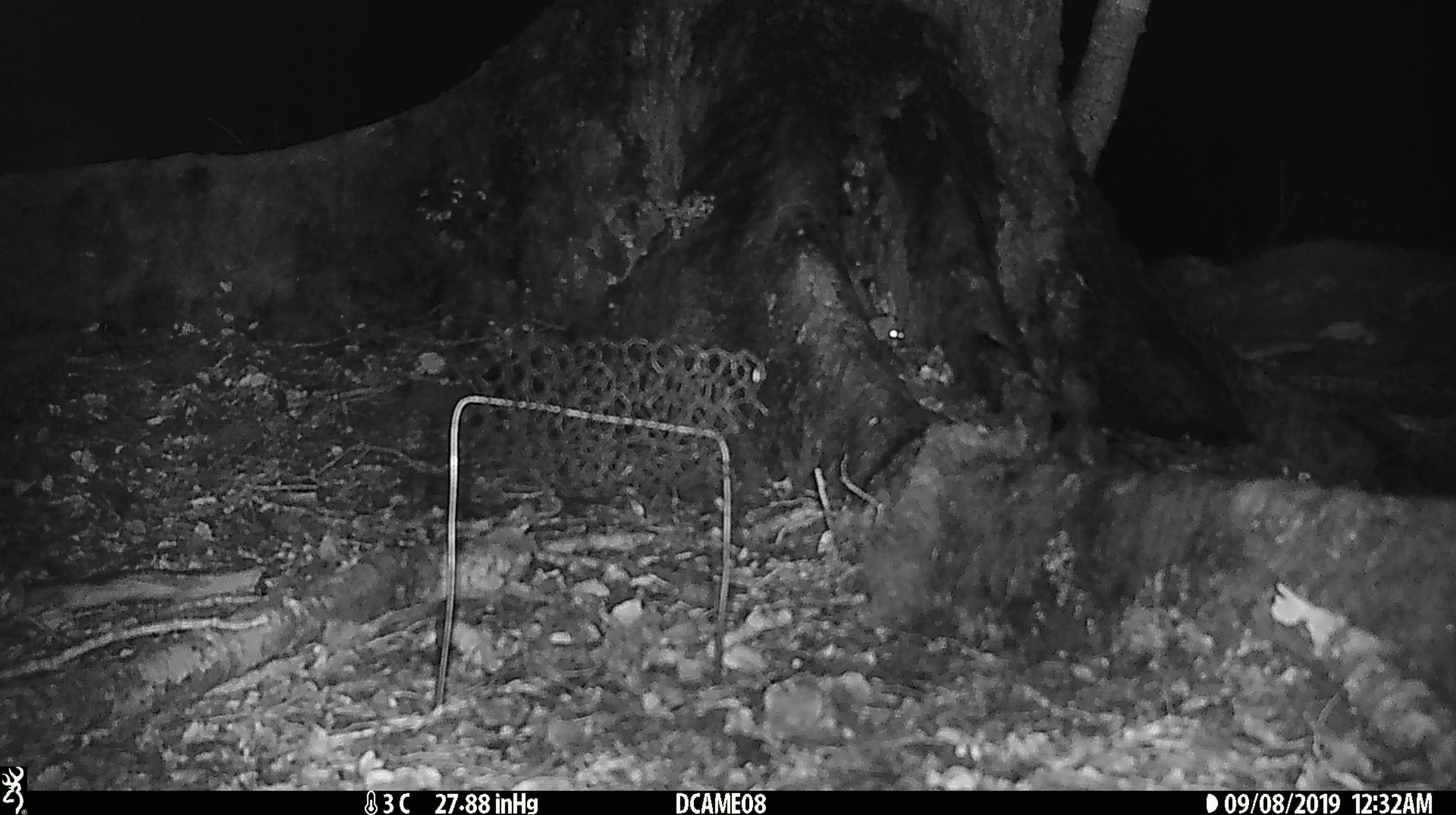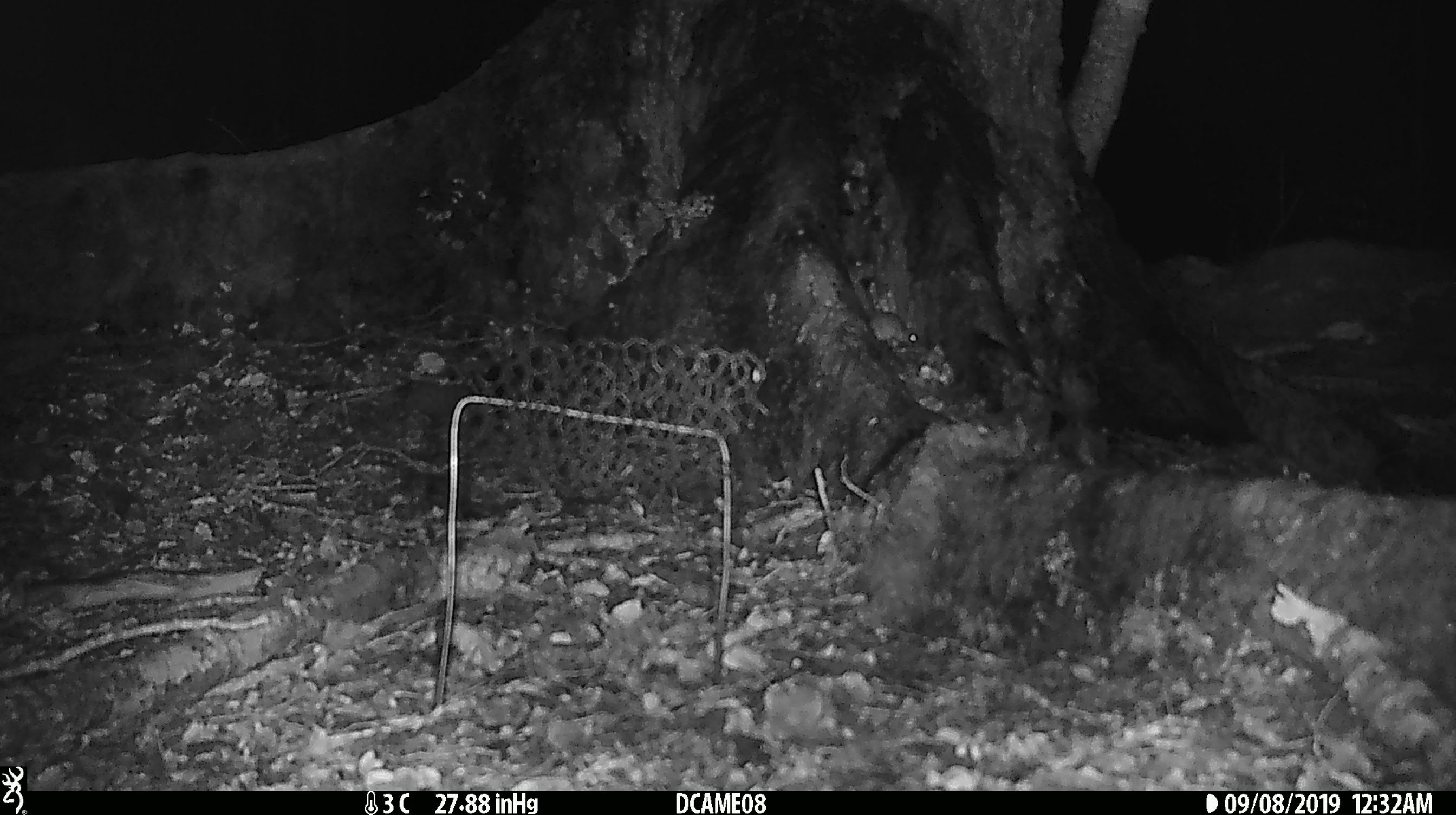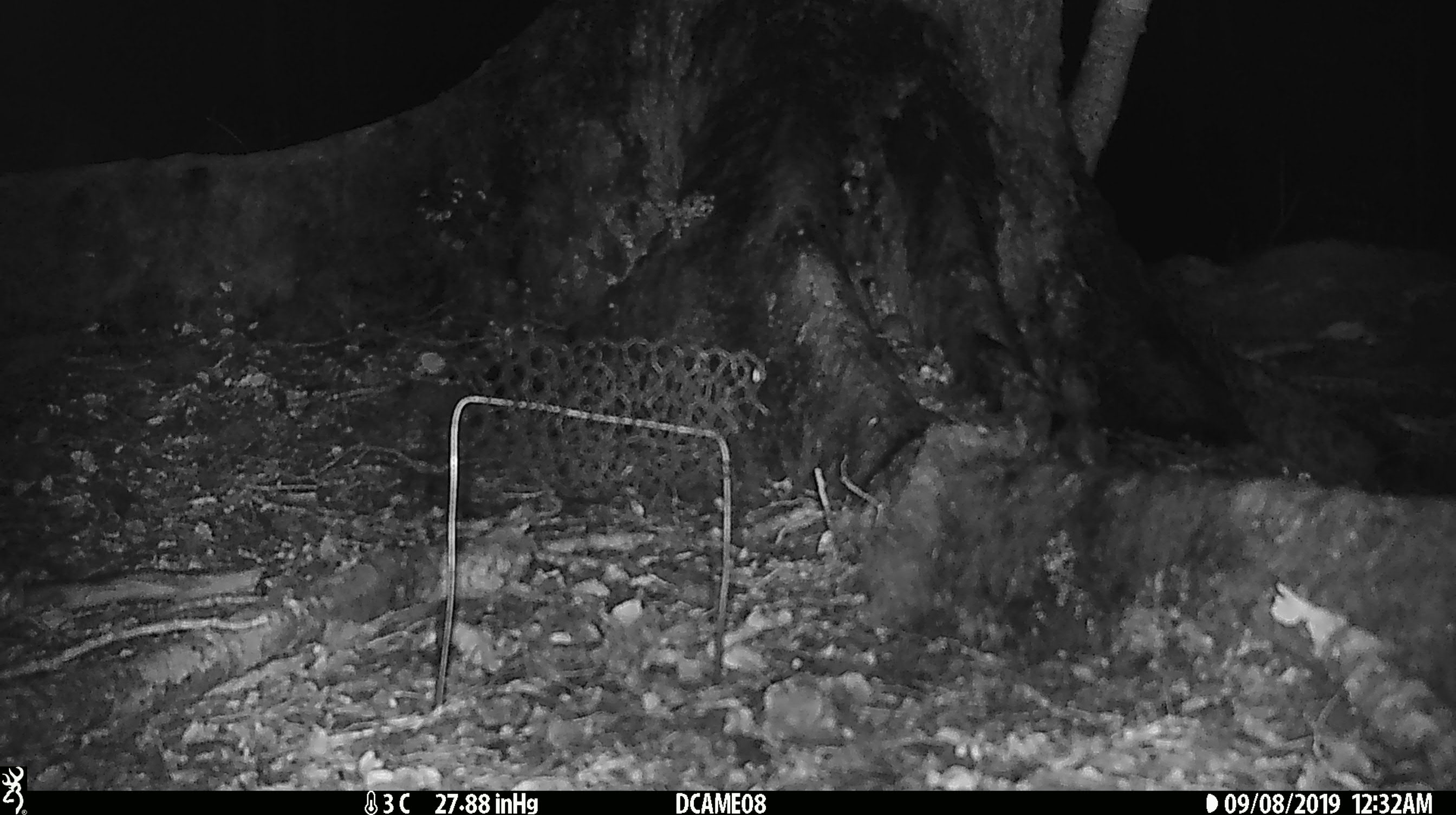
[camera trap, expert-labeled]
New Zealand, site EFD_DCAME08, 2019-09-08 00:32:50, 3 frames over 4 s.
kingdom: Animalia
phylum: Chordata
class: Mammalia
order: Rodentia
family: Muridae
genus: Mus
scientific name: Mus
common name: mouse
Mouse (Mus).